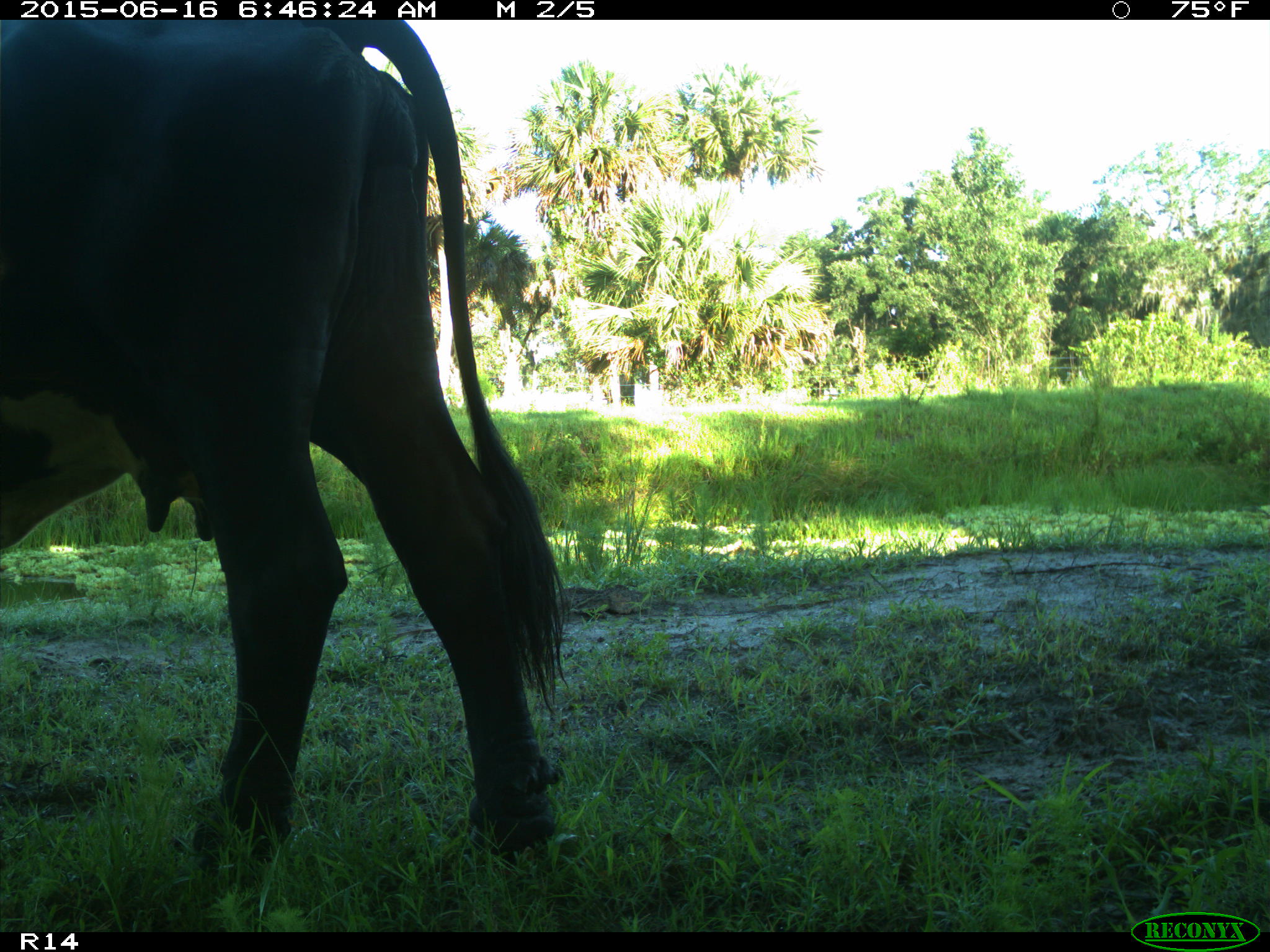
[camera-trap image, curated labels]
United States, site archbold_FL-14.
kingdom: Animalia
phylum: Chordata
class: Mammalia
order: Artiodactyla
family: Bovidae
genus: Bos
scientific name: Bos taurus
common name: domestic cow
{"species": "Bos taurus (domestic cow)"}